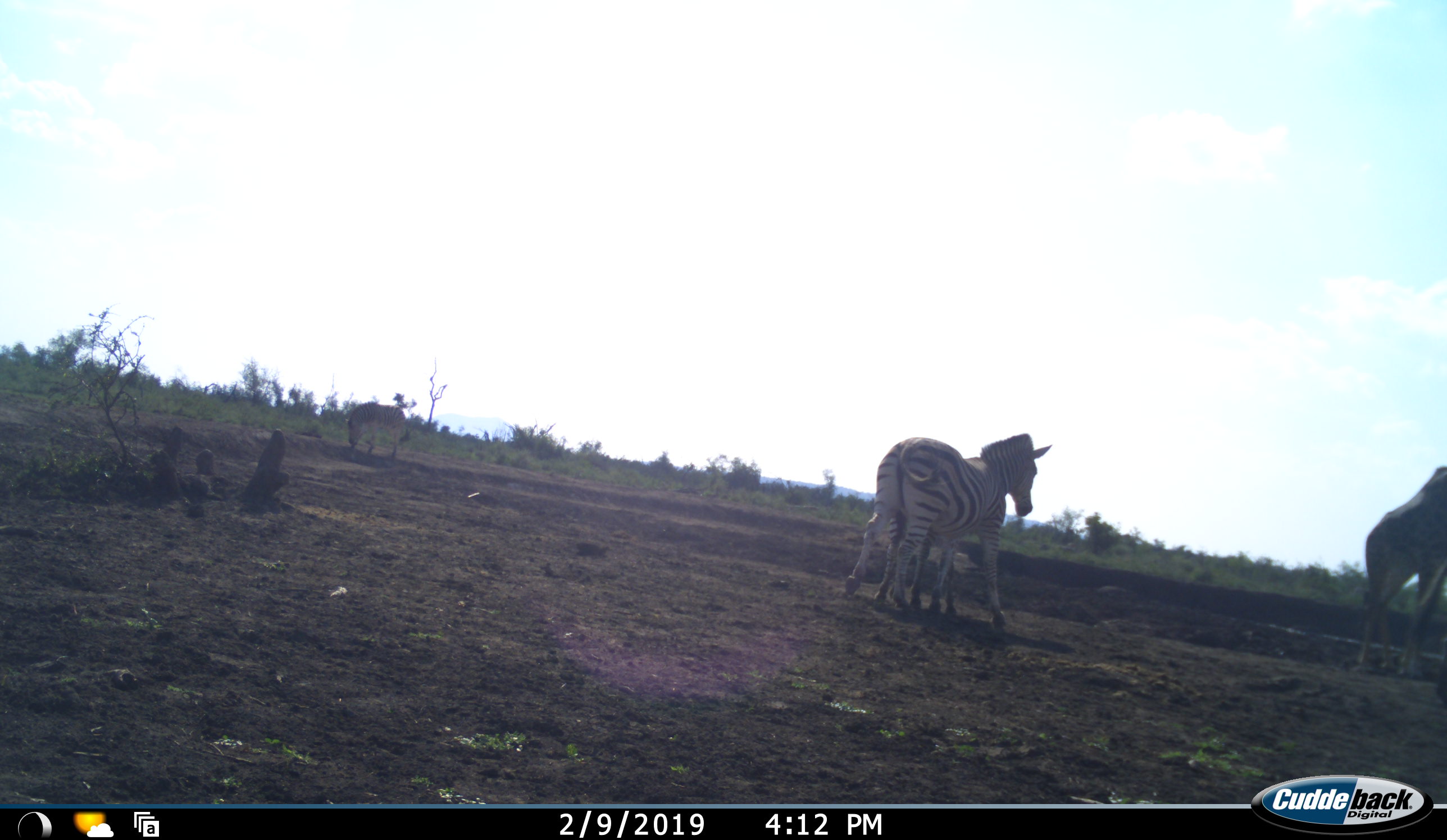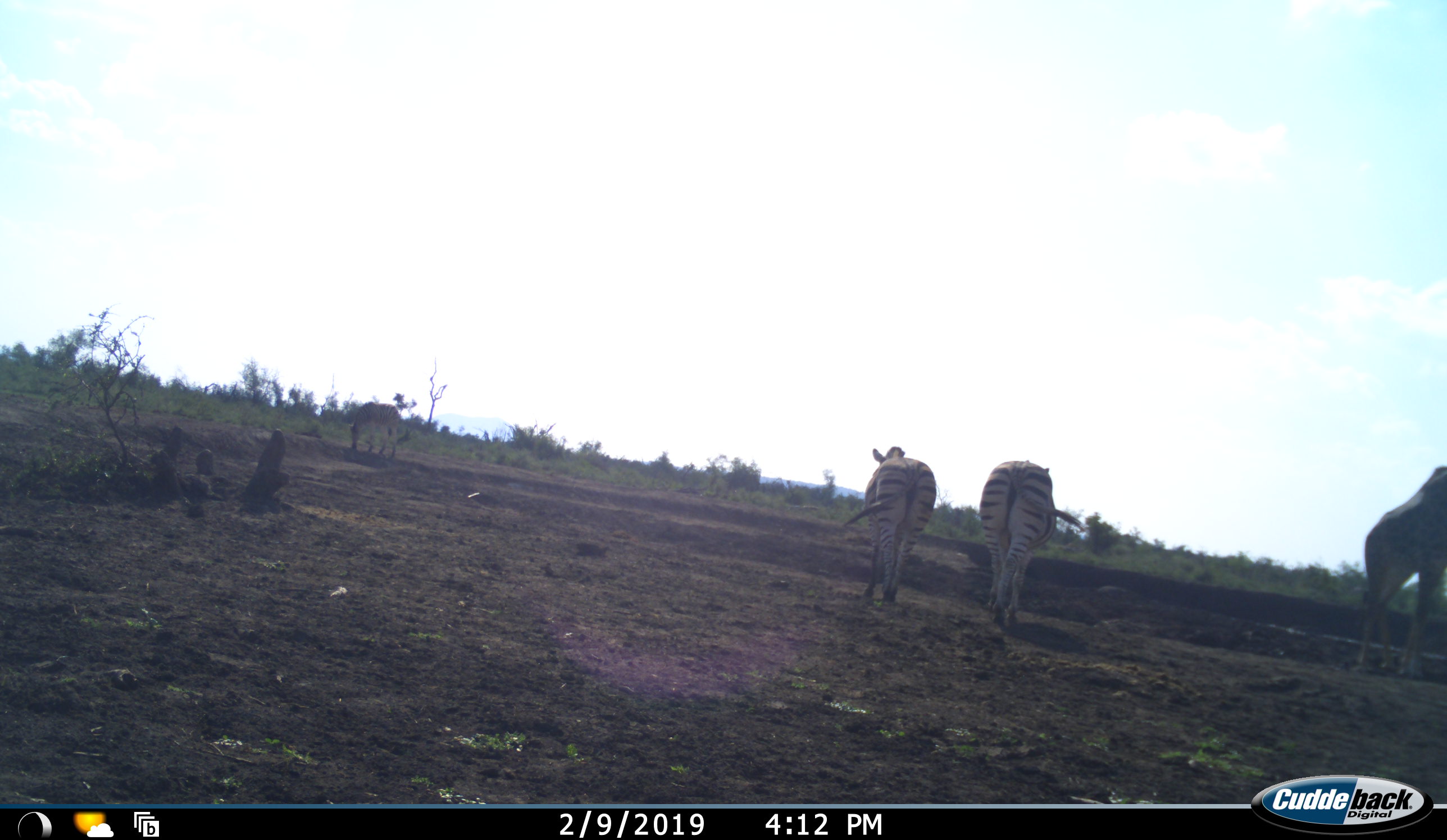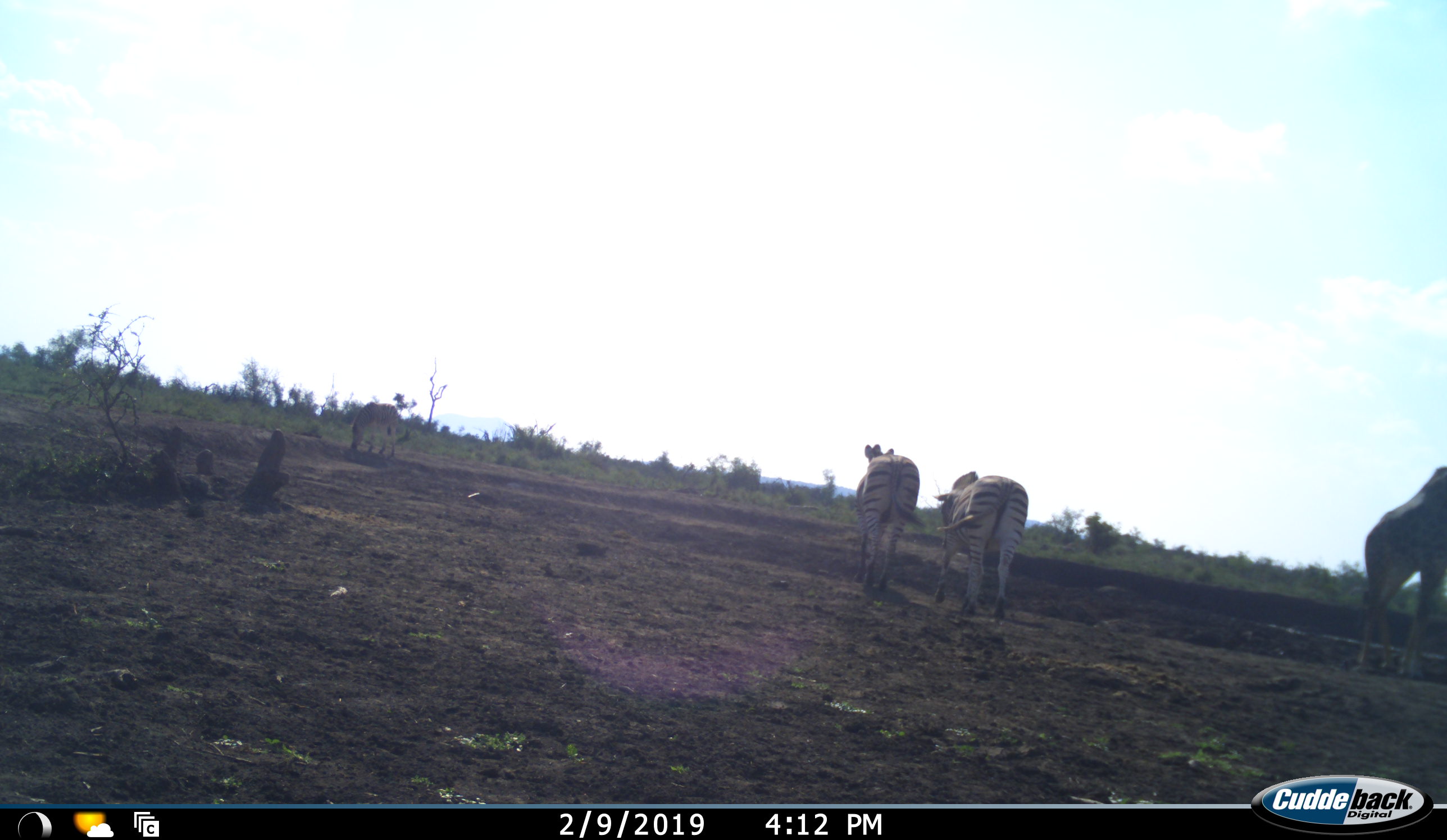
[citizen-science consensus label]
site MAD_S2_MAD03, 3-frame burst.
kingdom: Animalia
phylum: Chordata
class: Mammalia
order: Artiodactyla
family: Giraffidae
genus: Giraffa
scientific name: Giraffa camelopardalis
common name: giraffe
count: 1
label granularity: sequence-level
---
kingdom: Animalia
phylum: Chordata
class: Mammalia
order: Perissodactyla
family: Equidae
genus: Equus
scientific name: Equus quagga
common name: plains zebra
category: zebraplains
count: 3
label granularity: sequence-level